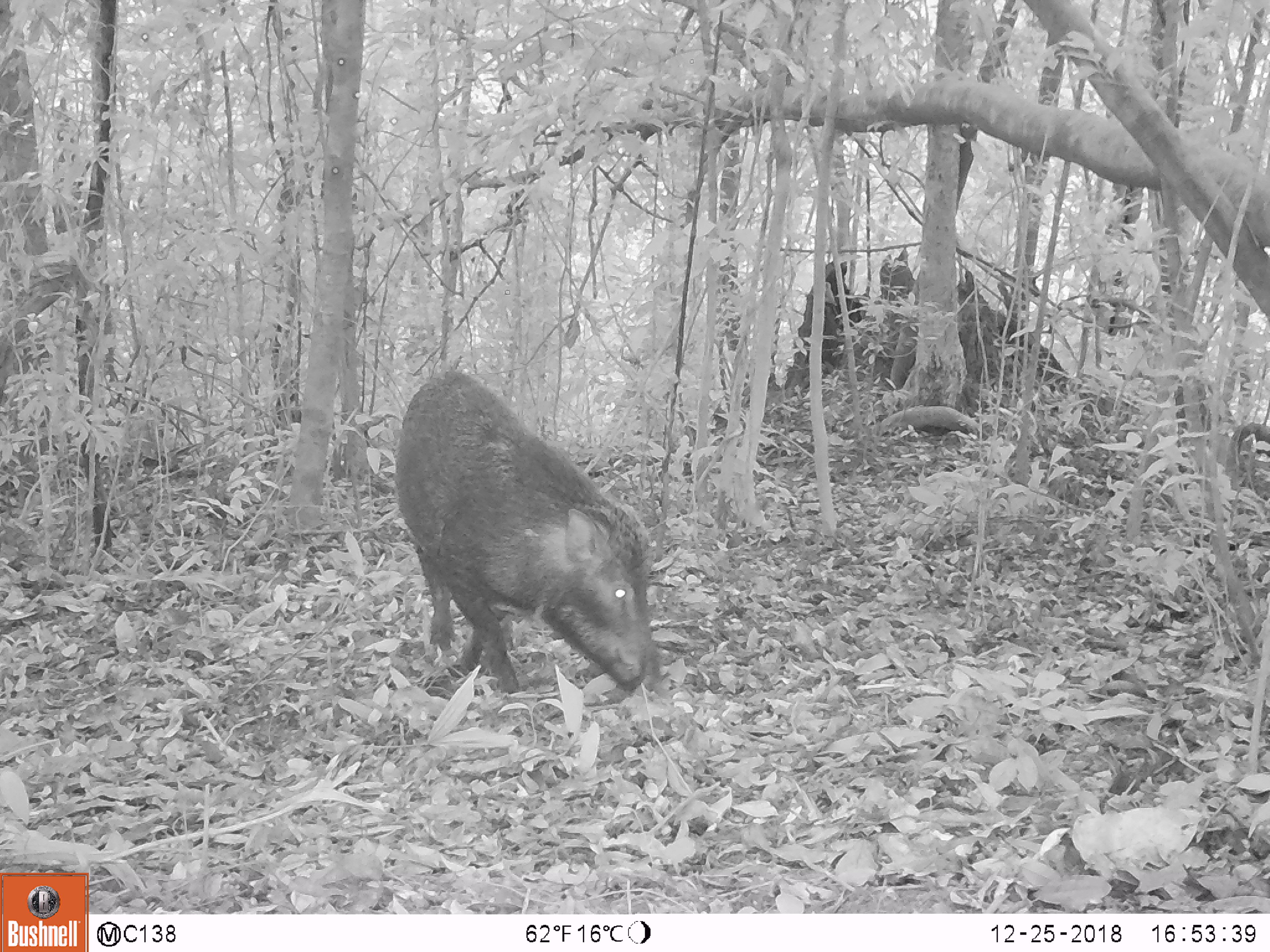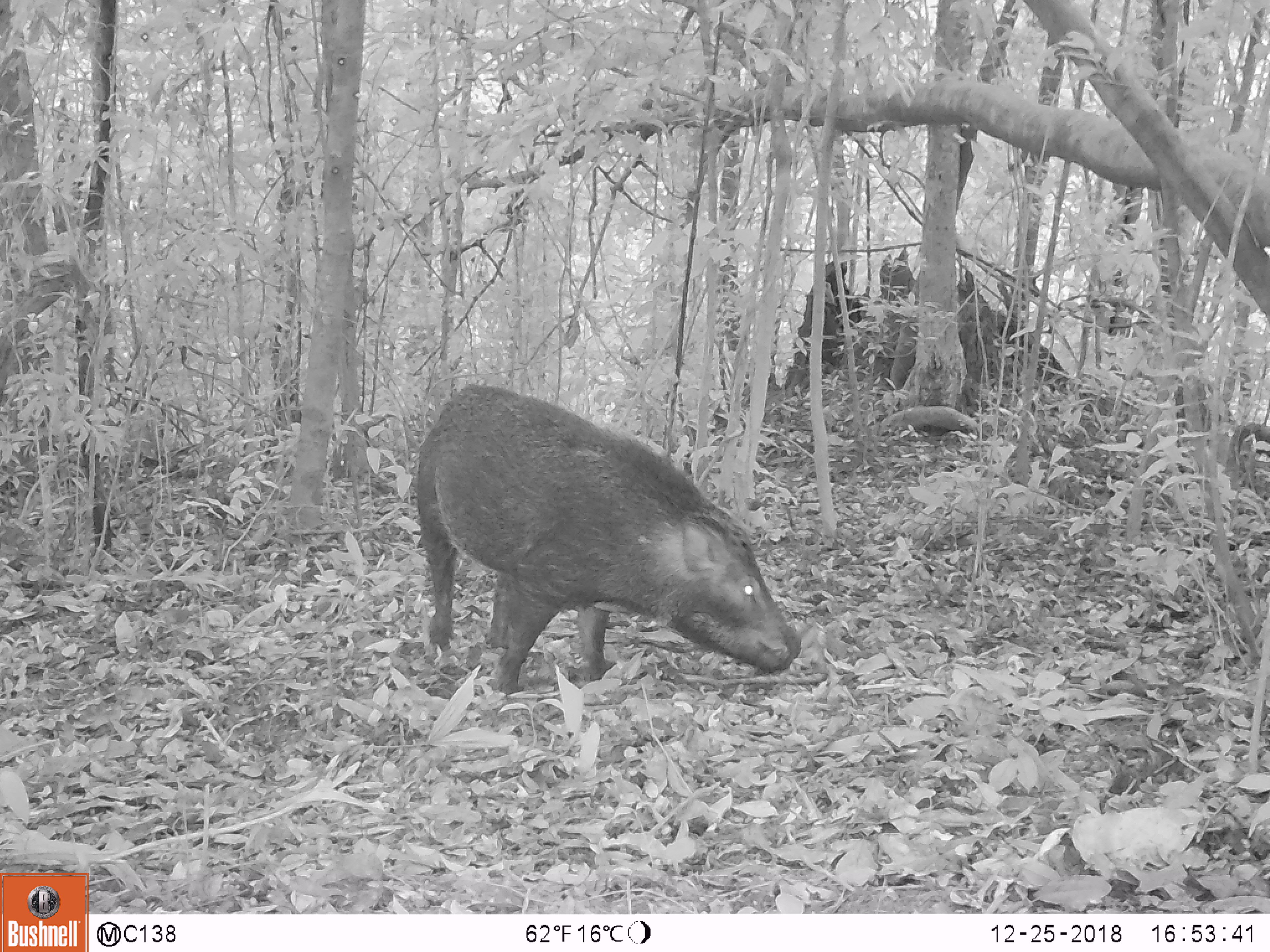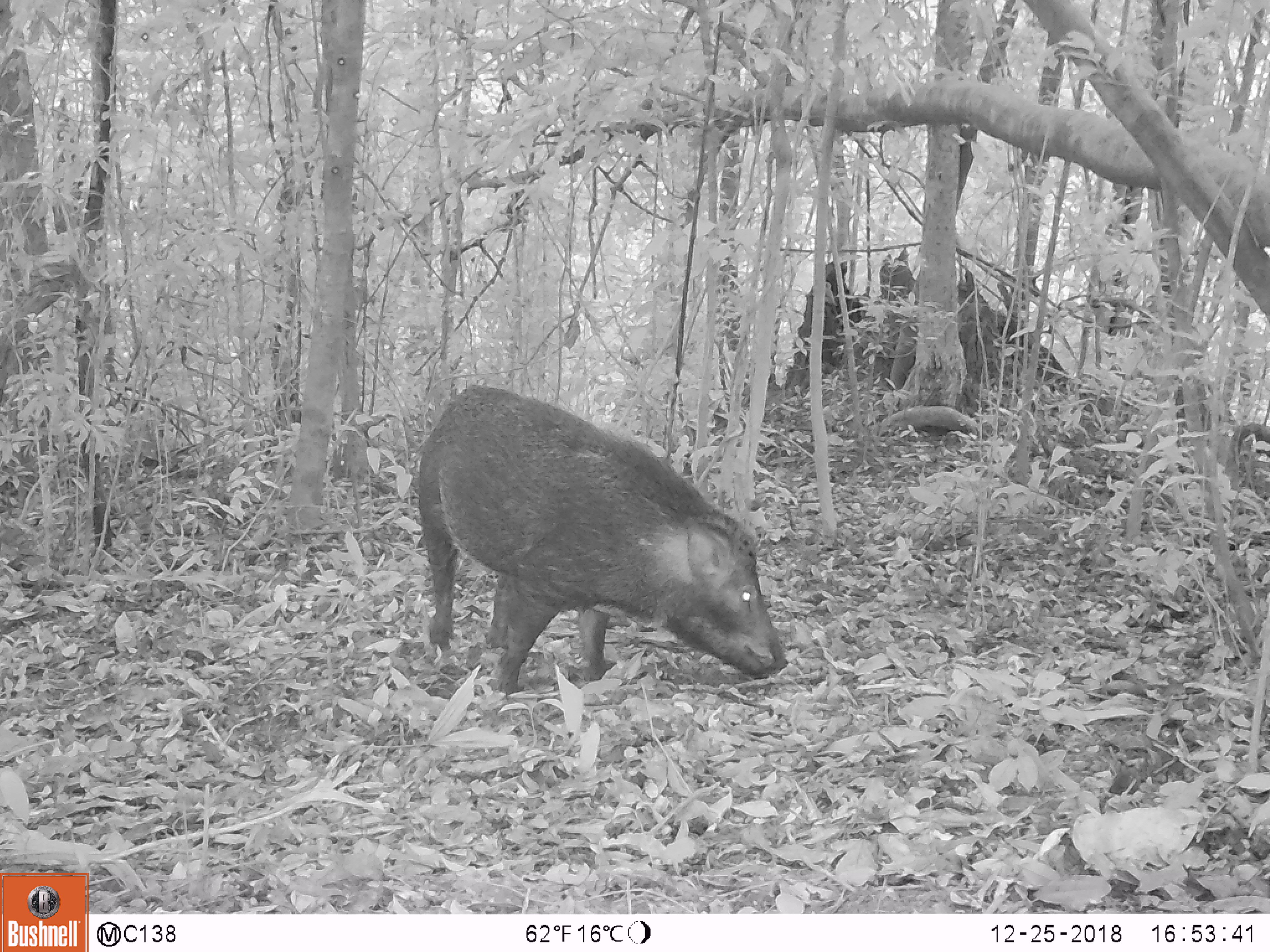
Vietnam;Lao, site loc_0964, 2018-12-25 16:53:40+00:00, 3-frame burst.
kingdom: Animalia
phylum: Chordata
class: Mammalia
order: Artiodactyla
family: Suidae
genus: Sus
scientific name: Sus scrofa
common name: eurasian wild pig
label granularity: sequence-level